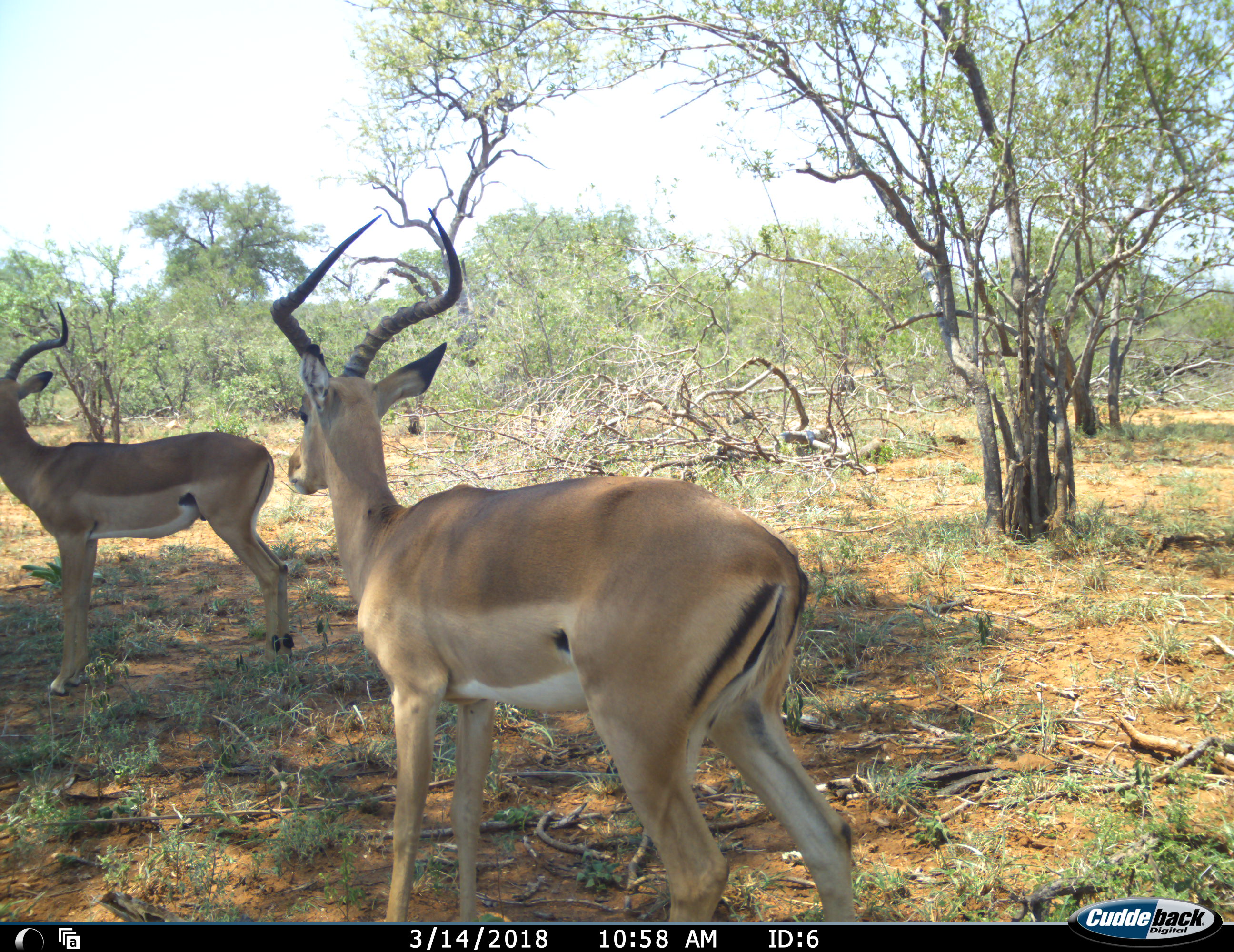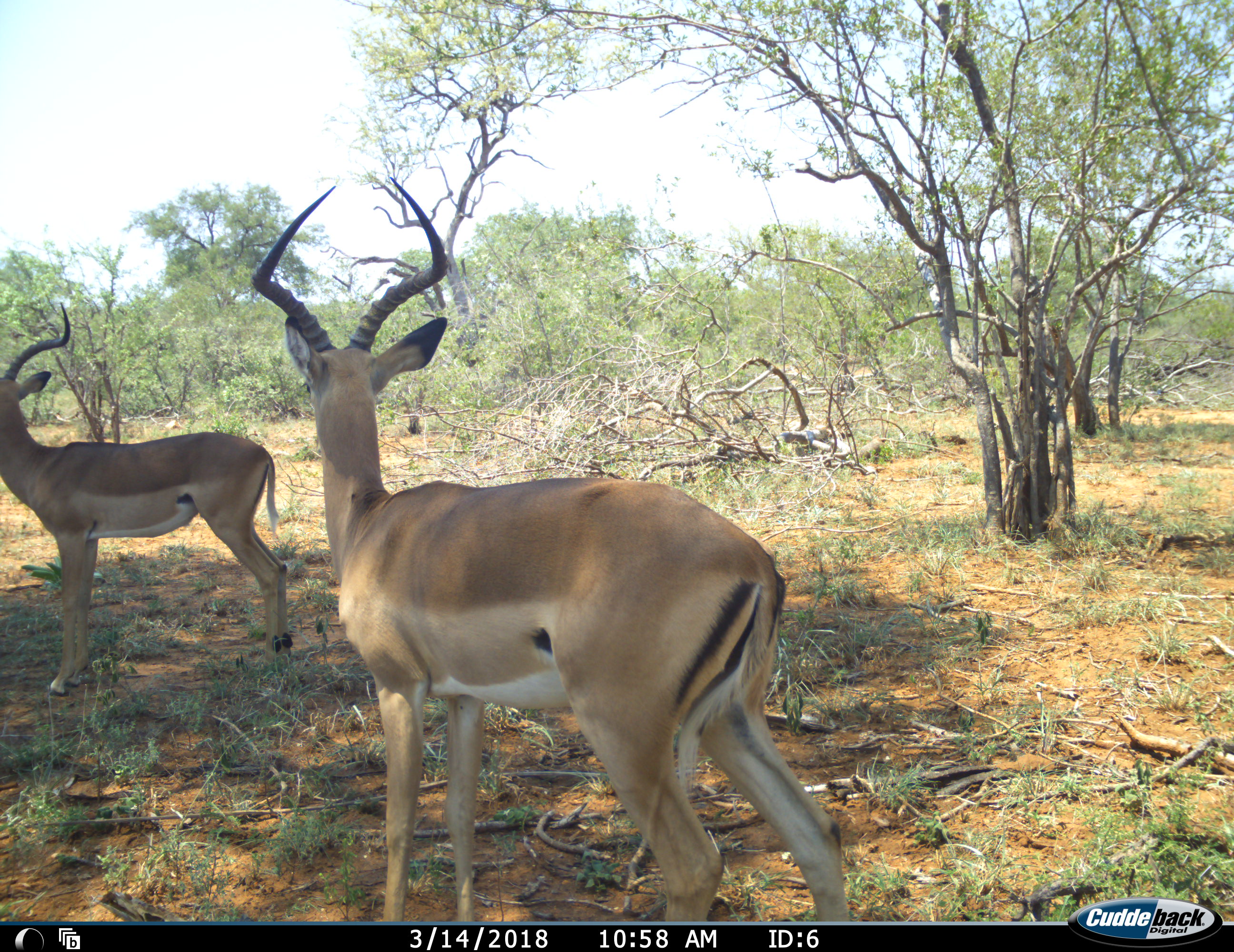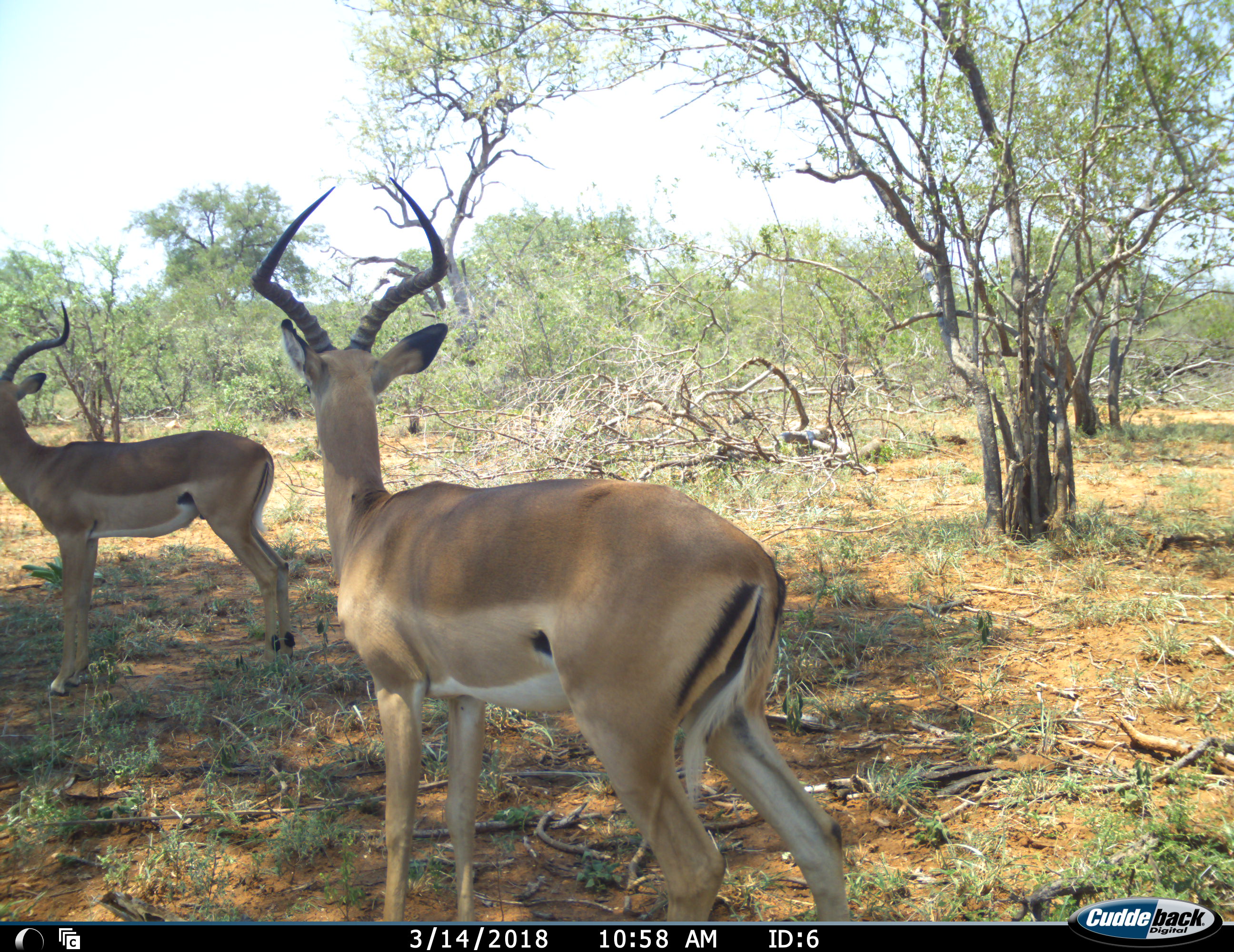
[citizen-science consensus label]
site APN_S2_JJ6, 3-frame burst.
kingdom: Animalia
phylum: Chordata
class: Mammalia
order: Artiodactyla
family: Bovidae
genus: Aepyceros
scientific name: Aepyceros melampus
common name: impala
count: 2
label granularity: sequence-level